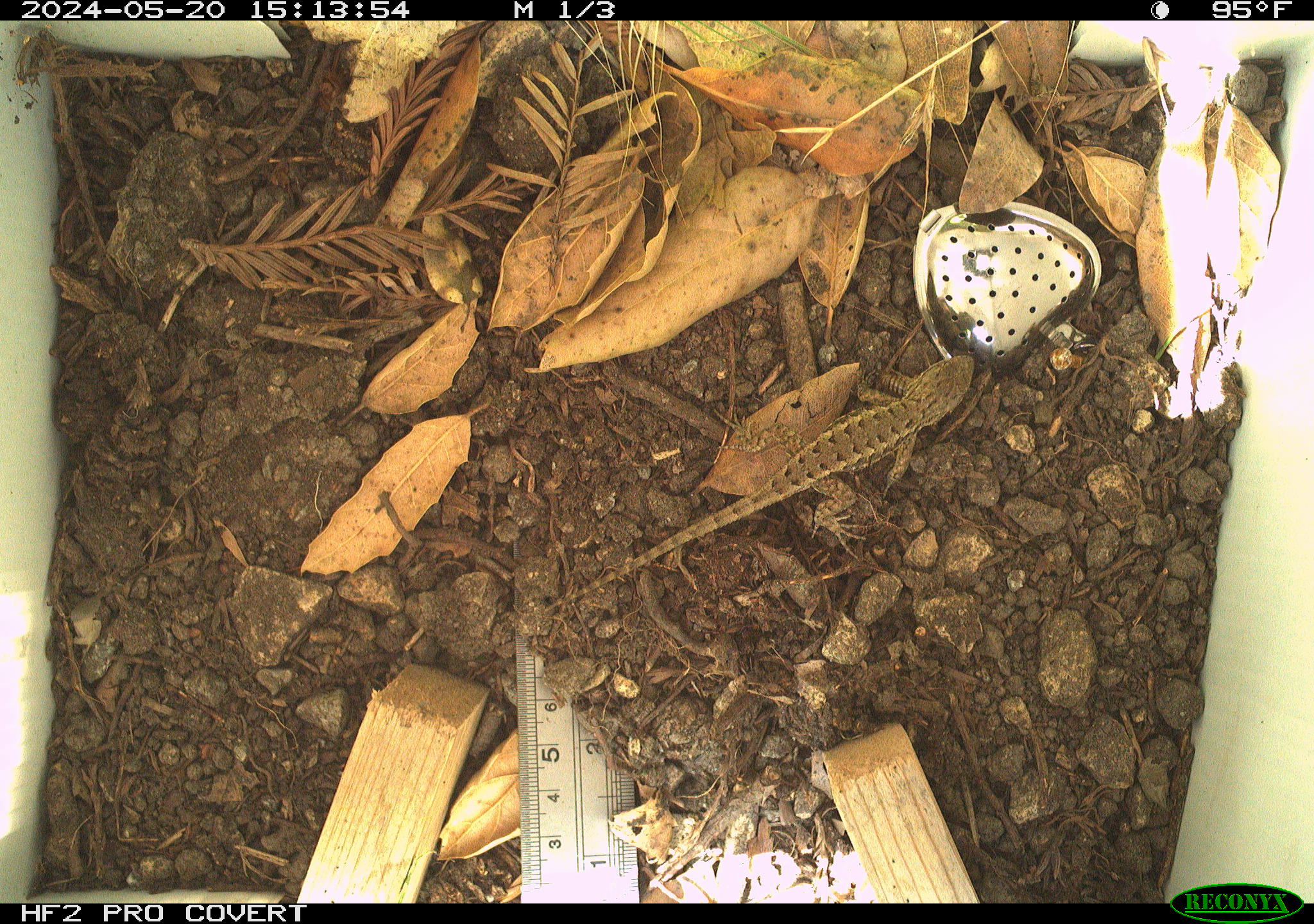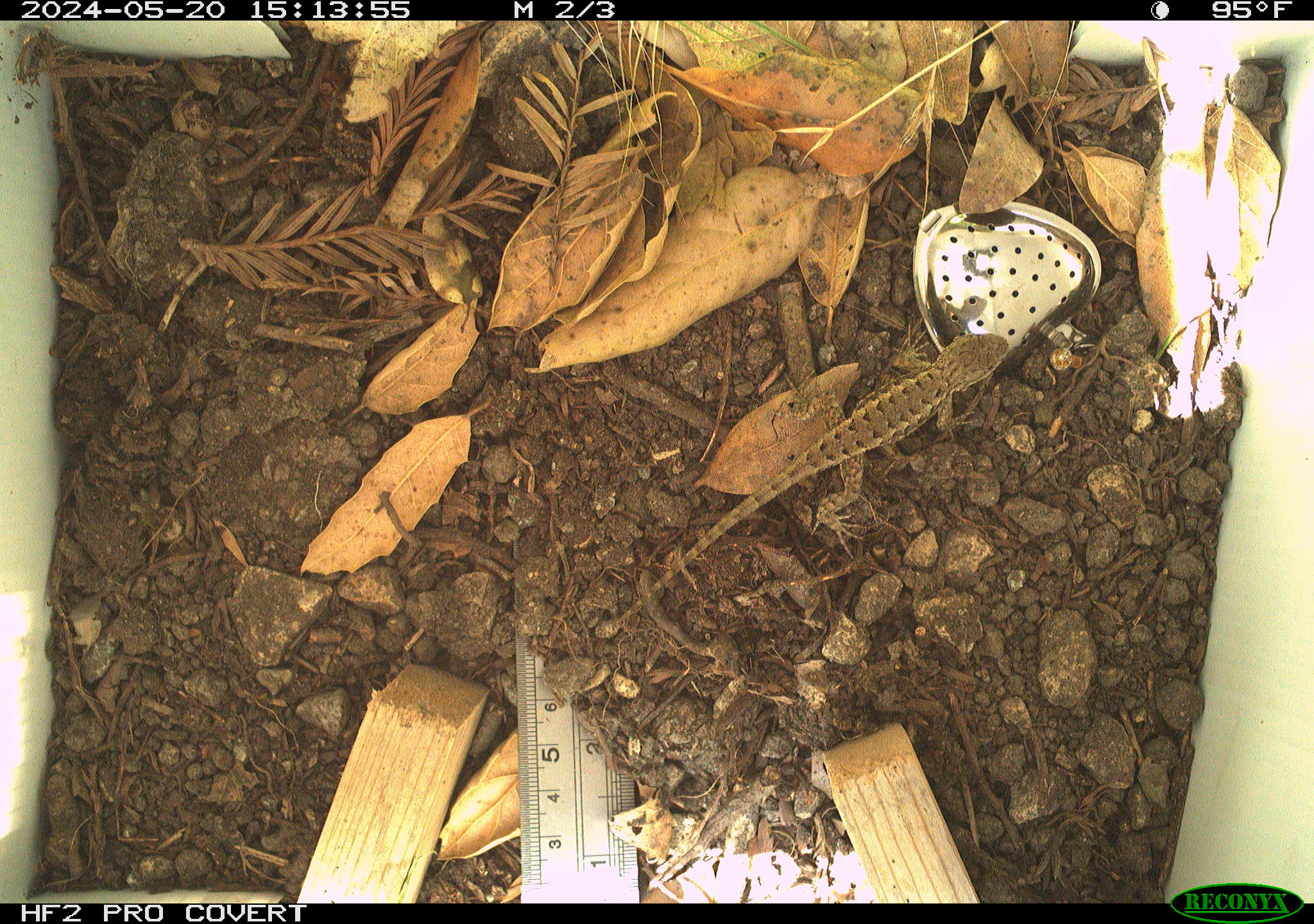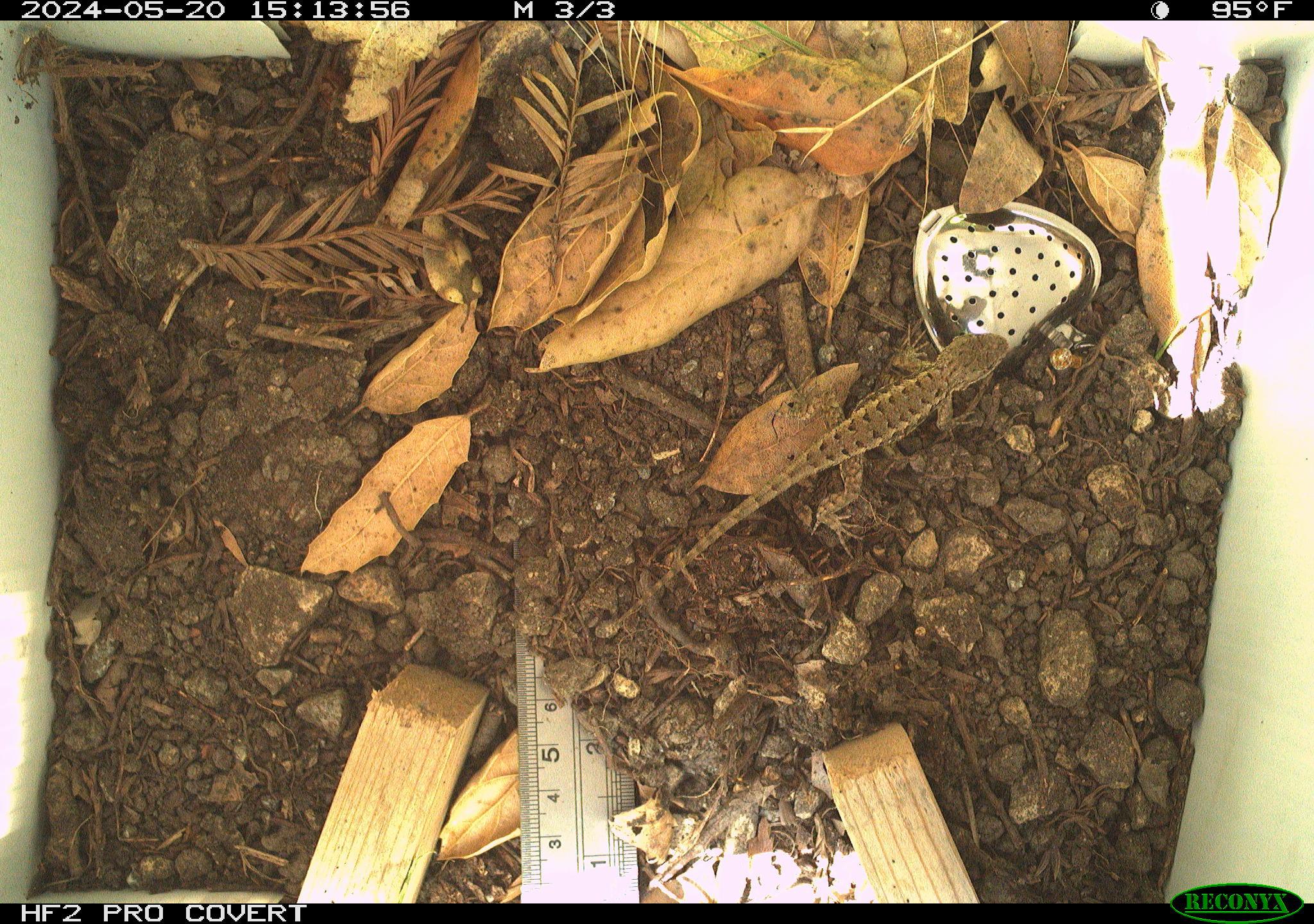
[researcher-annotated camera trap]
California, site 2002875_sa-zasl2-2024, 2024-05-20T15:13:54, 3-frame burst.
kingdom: Animalia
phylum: Chordata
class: Reptilia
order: Squamata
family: Phrynosomatidae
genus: Sceloporus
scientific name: Sceloporus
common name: spiny lizards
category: sceloporus species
Sceloporus species (spiny lizards) (Sceloporus).